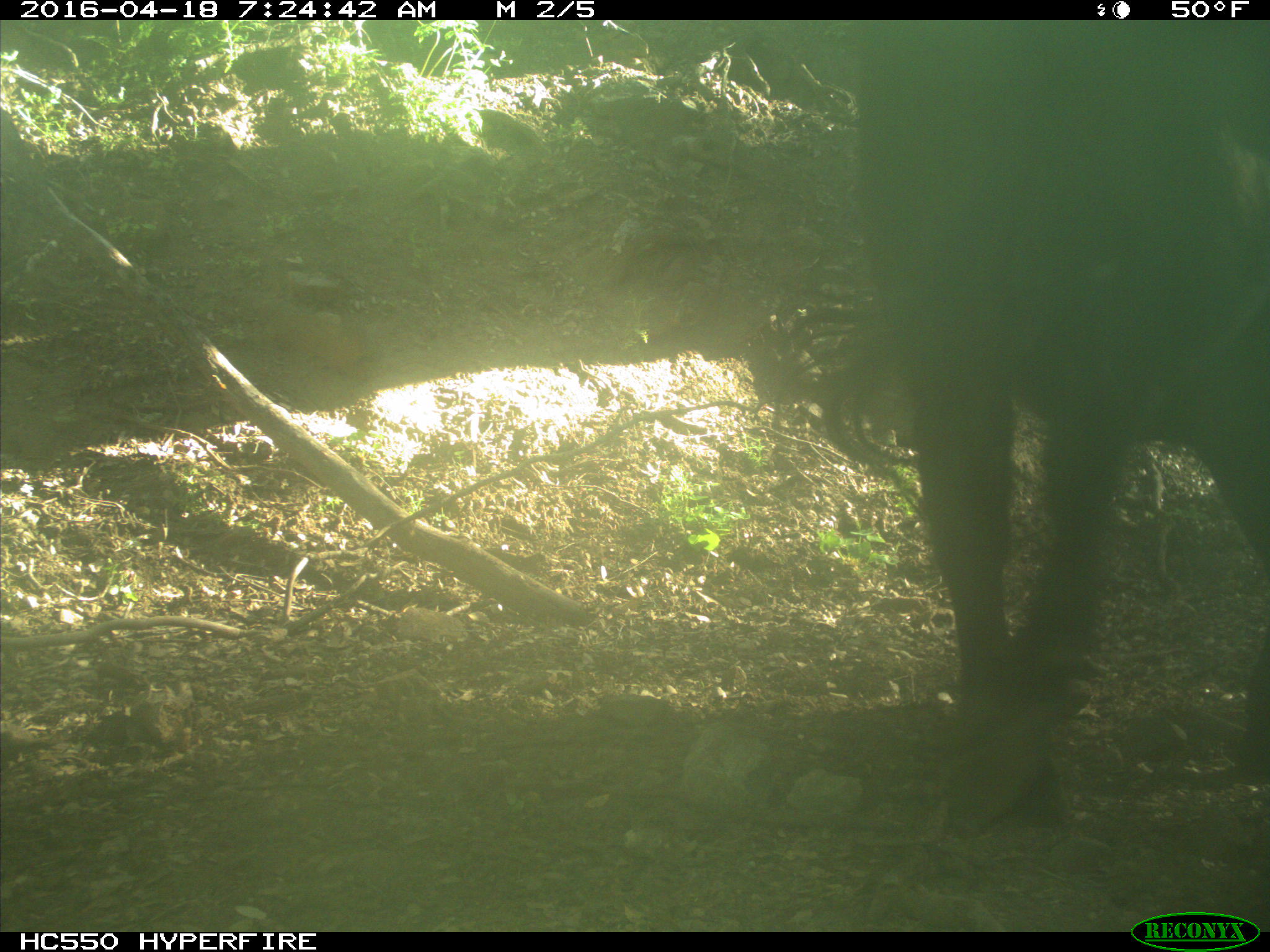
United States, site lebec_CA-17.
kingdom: Animalia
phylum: Chordata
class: Mammalia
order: Artiodactyla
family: Bovidae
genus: Bos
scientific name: Bos taurus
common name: domestic cow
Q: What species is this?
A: Bos taurus (domestic cow).